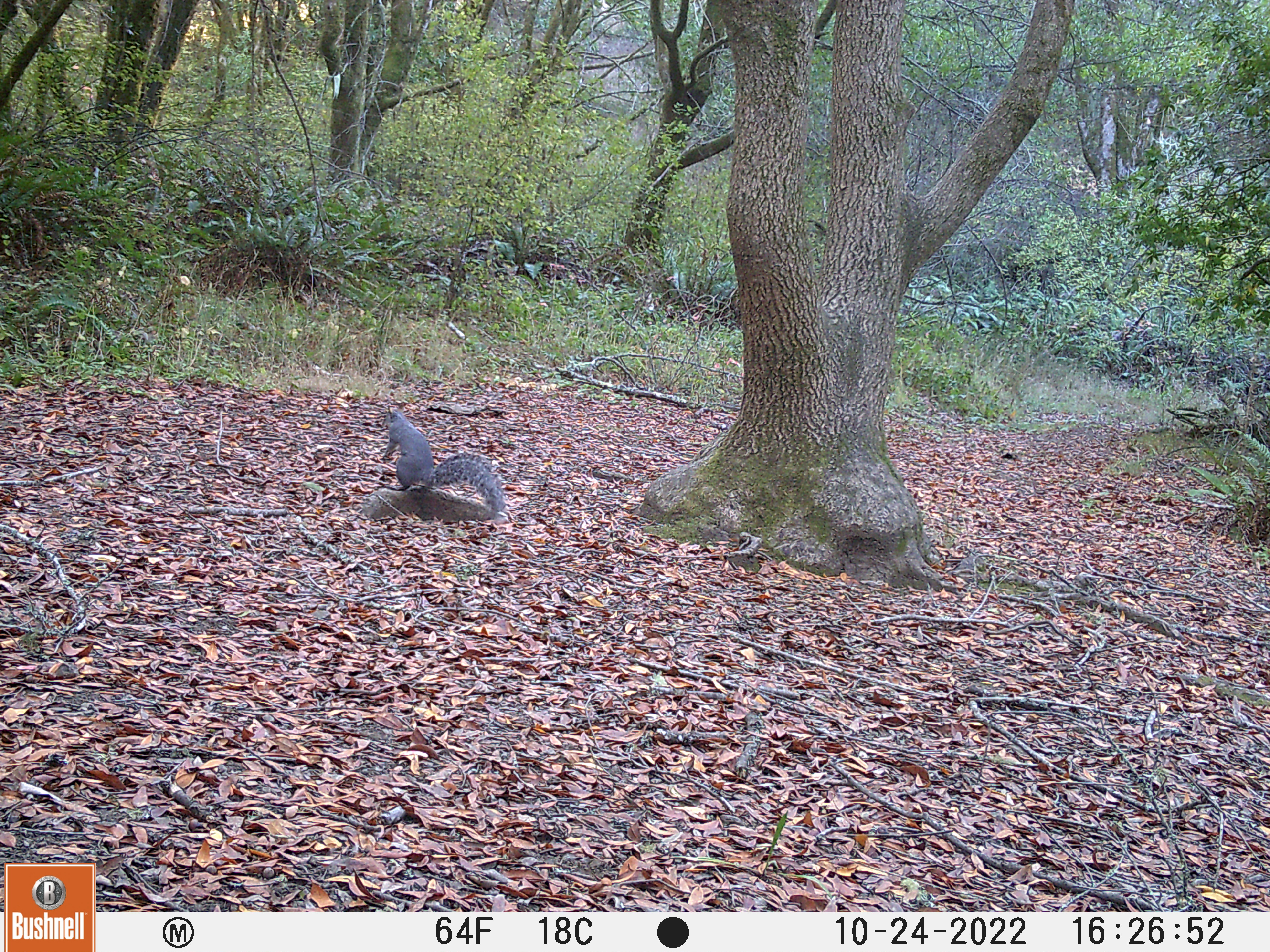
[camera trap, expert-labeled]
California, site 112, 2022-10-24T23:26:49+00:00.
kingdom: Animalia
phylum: Chordata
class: Mammalia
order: Rodentia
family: Sciuridae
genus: Sciurus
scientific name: Sciurus griseus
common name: western gray squirrel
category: western grey squirrel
Western grey squirrel (western gray squirrel) (Sciurus griseus).